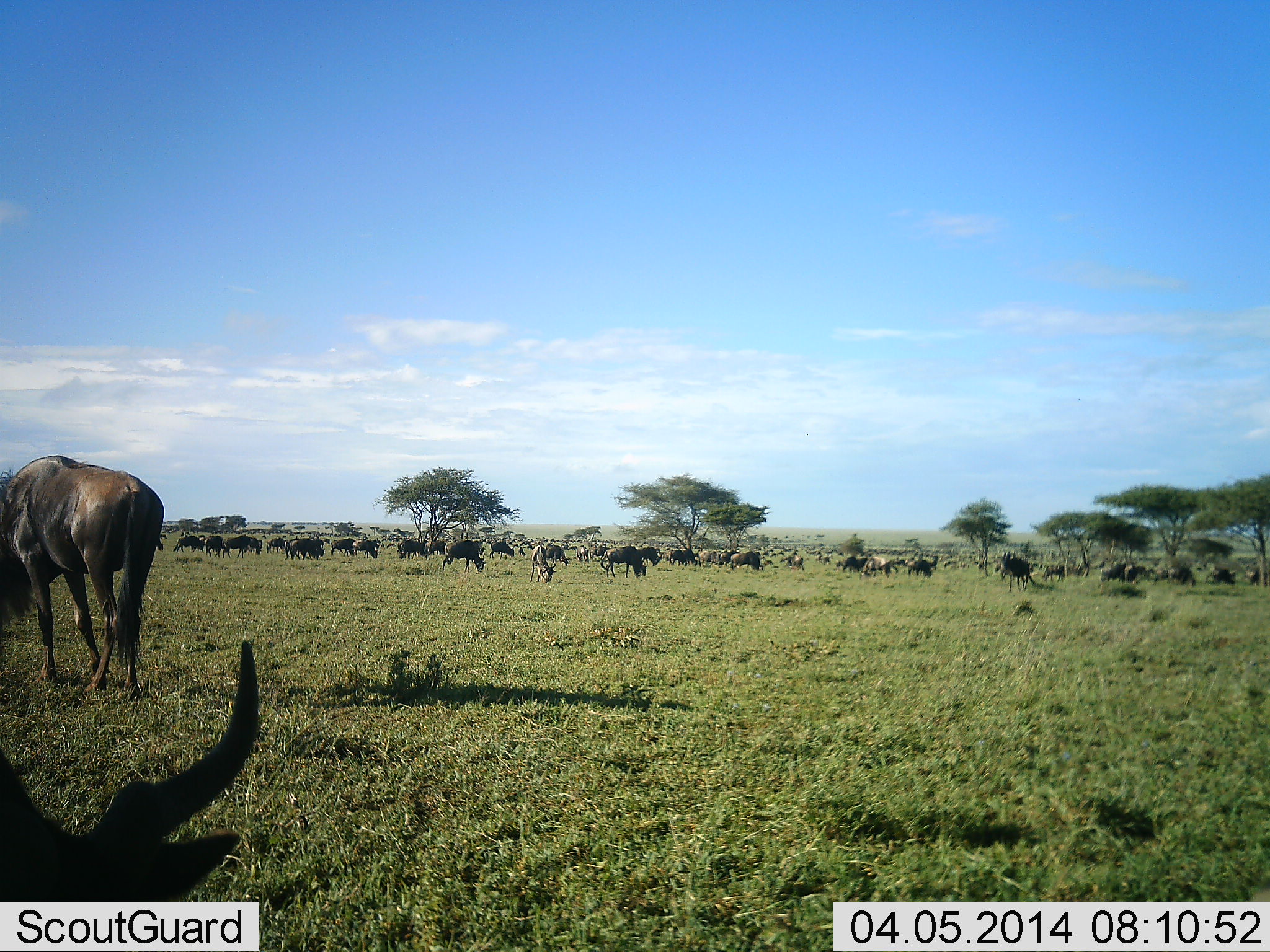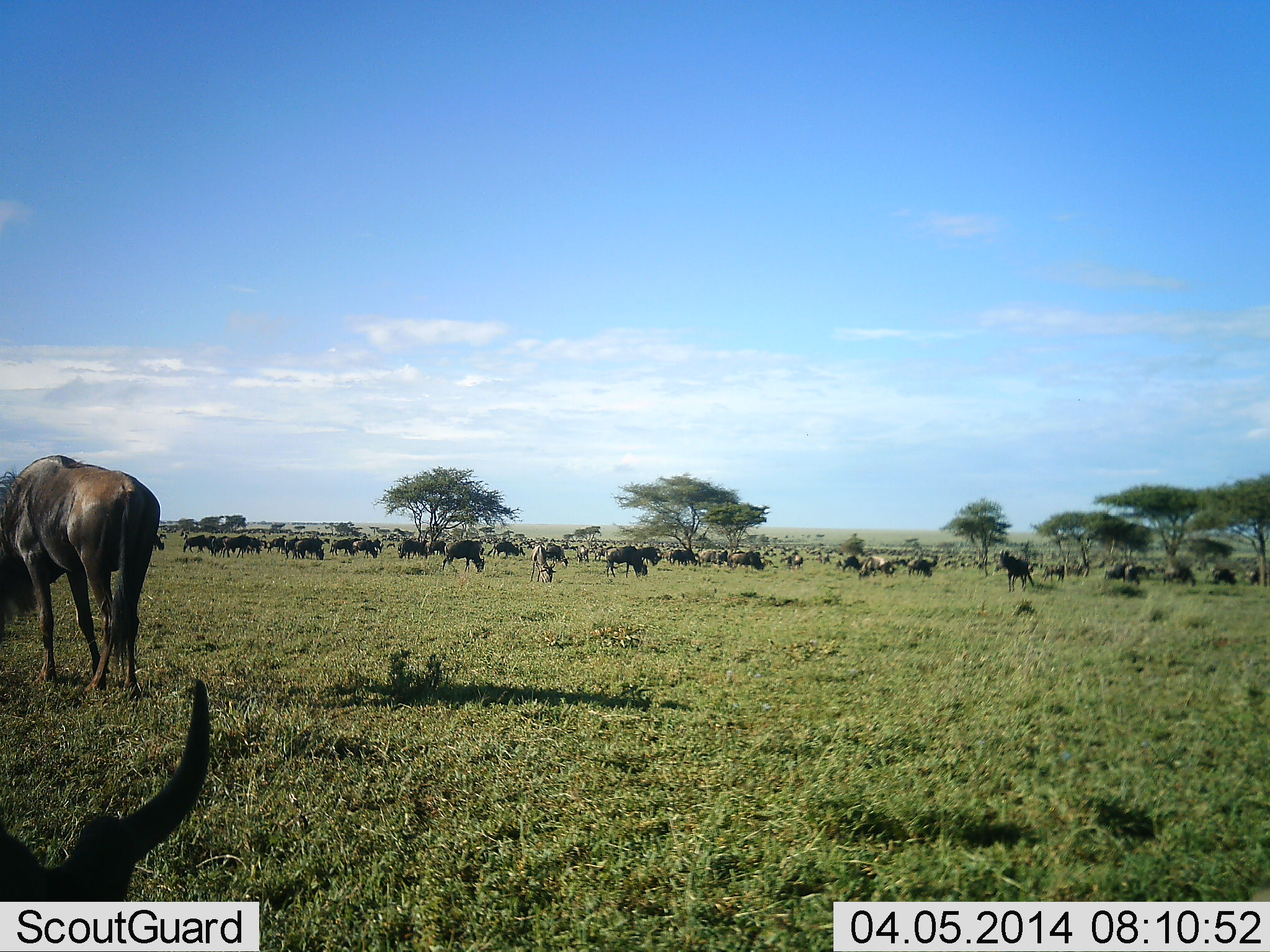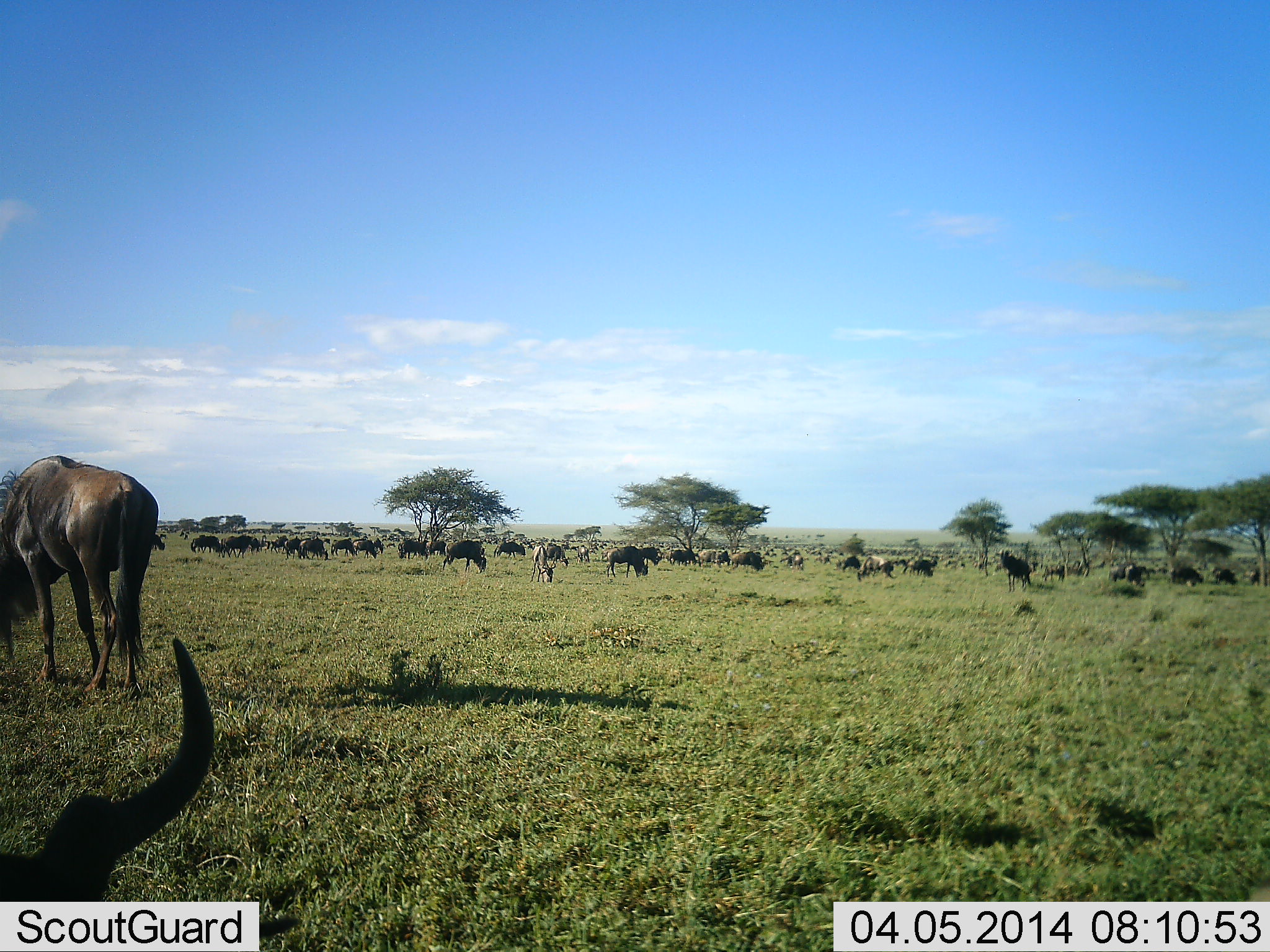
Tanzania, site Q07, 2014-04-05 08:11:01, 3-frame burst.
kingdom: Animalia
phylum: Chordata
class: Mammalia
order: Artiodactyla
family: Bovidae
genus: Connochaetes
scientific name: Connochaetes taurinus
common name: blue wildebeest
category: wildebeest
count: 51+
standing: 70%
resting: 20%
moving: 20%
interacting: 10%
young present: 0%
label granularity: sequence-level